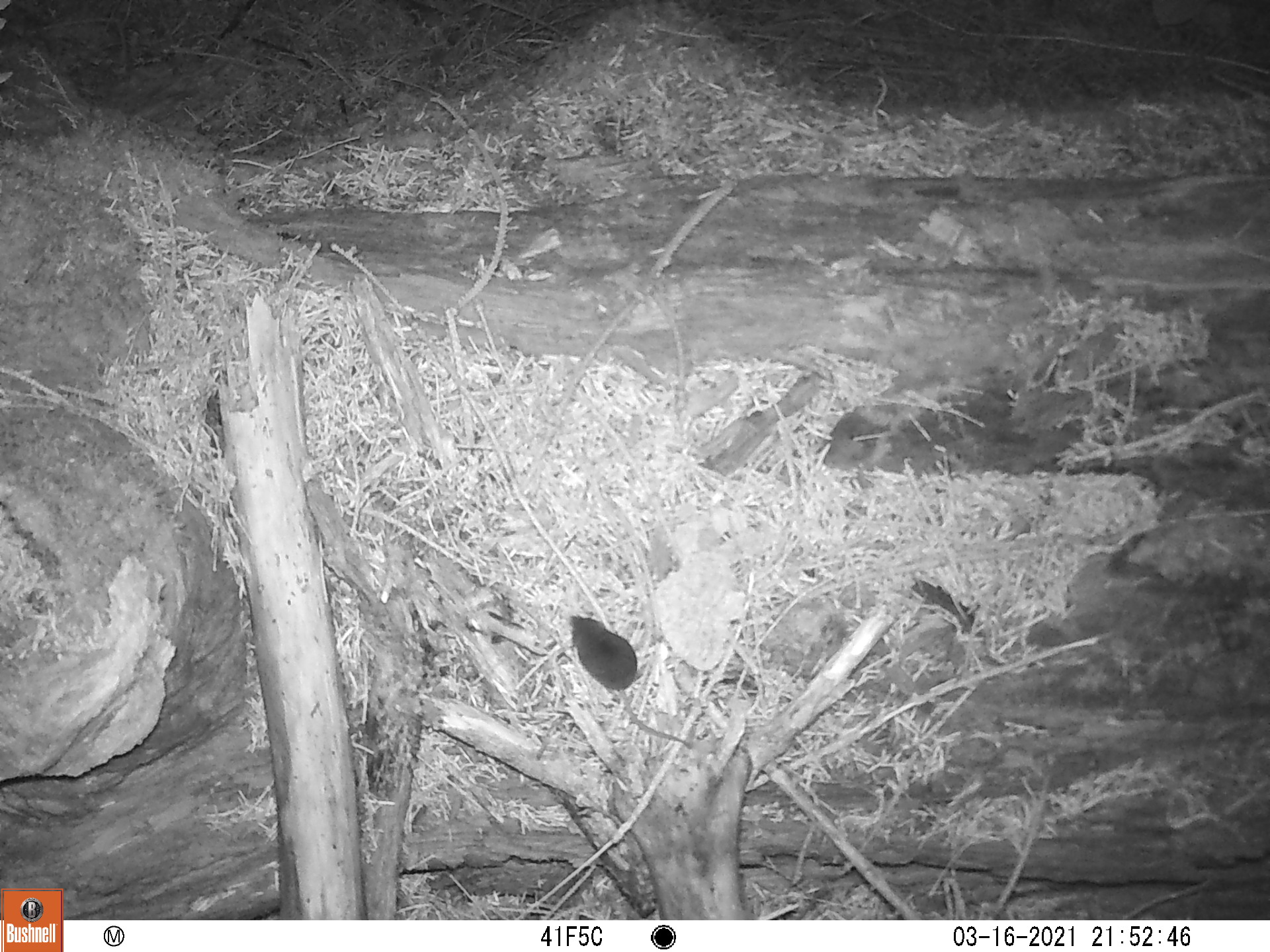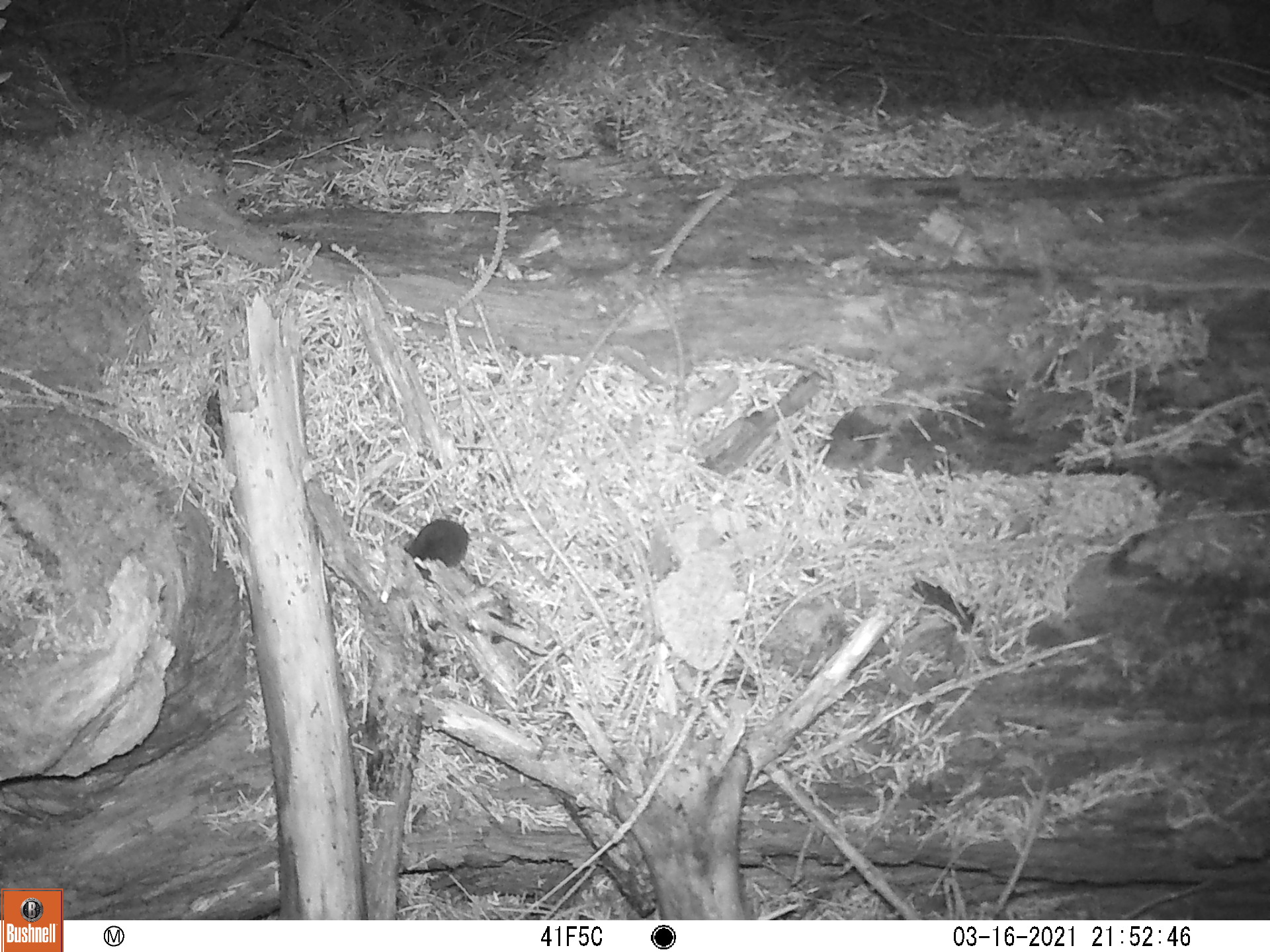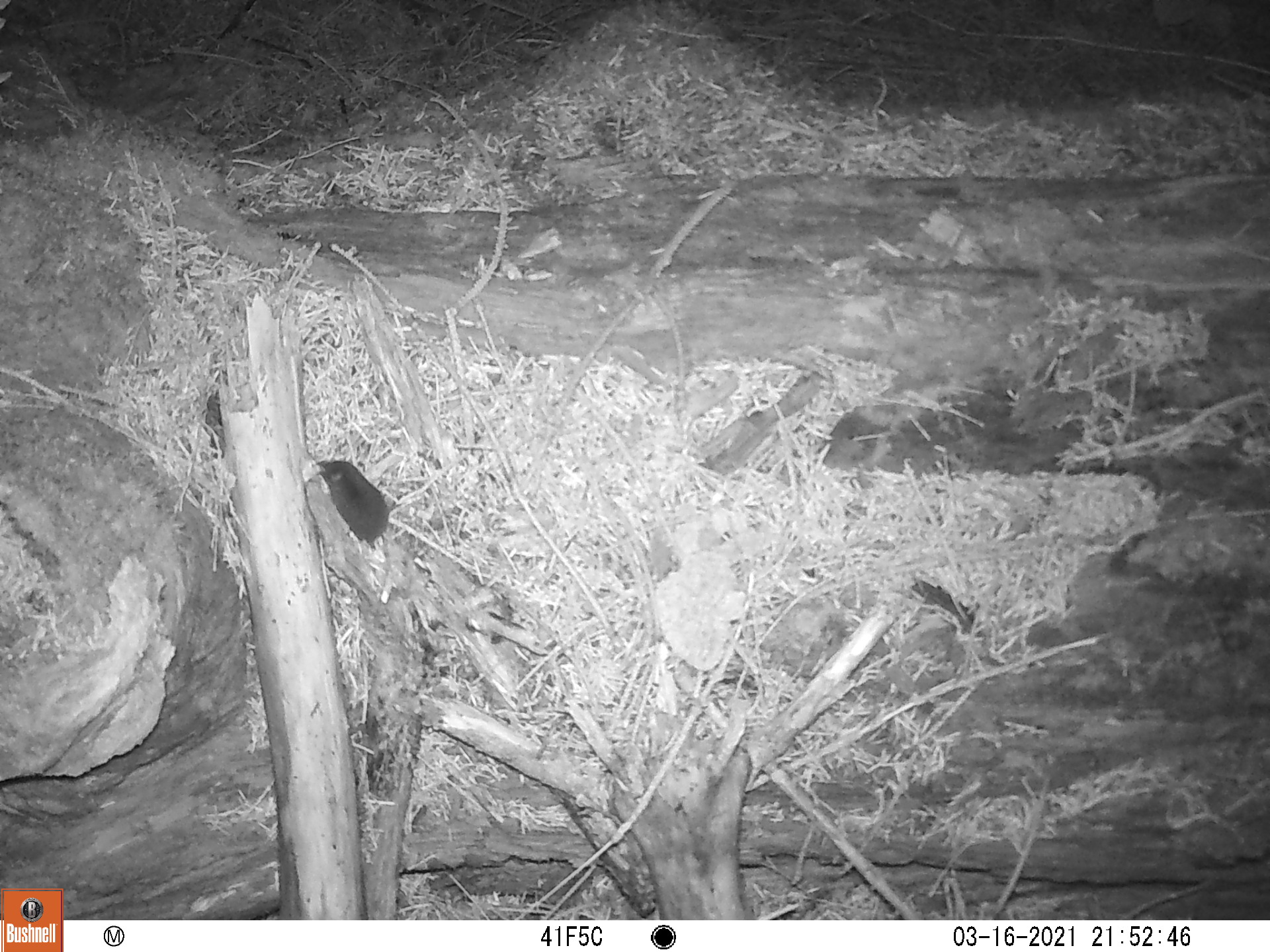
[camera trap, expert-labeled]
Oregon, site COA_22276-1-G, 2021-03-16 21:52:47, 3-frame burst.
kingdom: Animalia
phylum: Chordata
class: Mammalia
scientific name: Mammalia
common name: small mammal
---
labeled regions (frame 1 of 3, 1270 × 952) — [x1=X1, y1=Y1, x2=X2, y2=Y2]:
small mammal: [x1=547, y1=596, x2=724, y2=768]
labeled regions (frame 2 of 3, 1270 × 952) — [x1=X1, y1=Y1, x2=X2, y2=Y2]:
small mammal: [x1=377, y1=489, x2=587, y2=632]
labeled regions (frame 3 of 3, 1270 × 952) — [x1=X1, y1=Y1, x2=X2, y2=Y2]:
small mammal: [x1=287, y1=422, x2=484, y2=652]